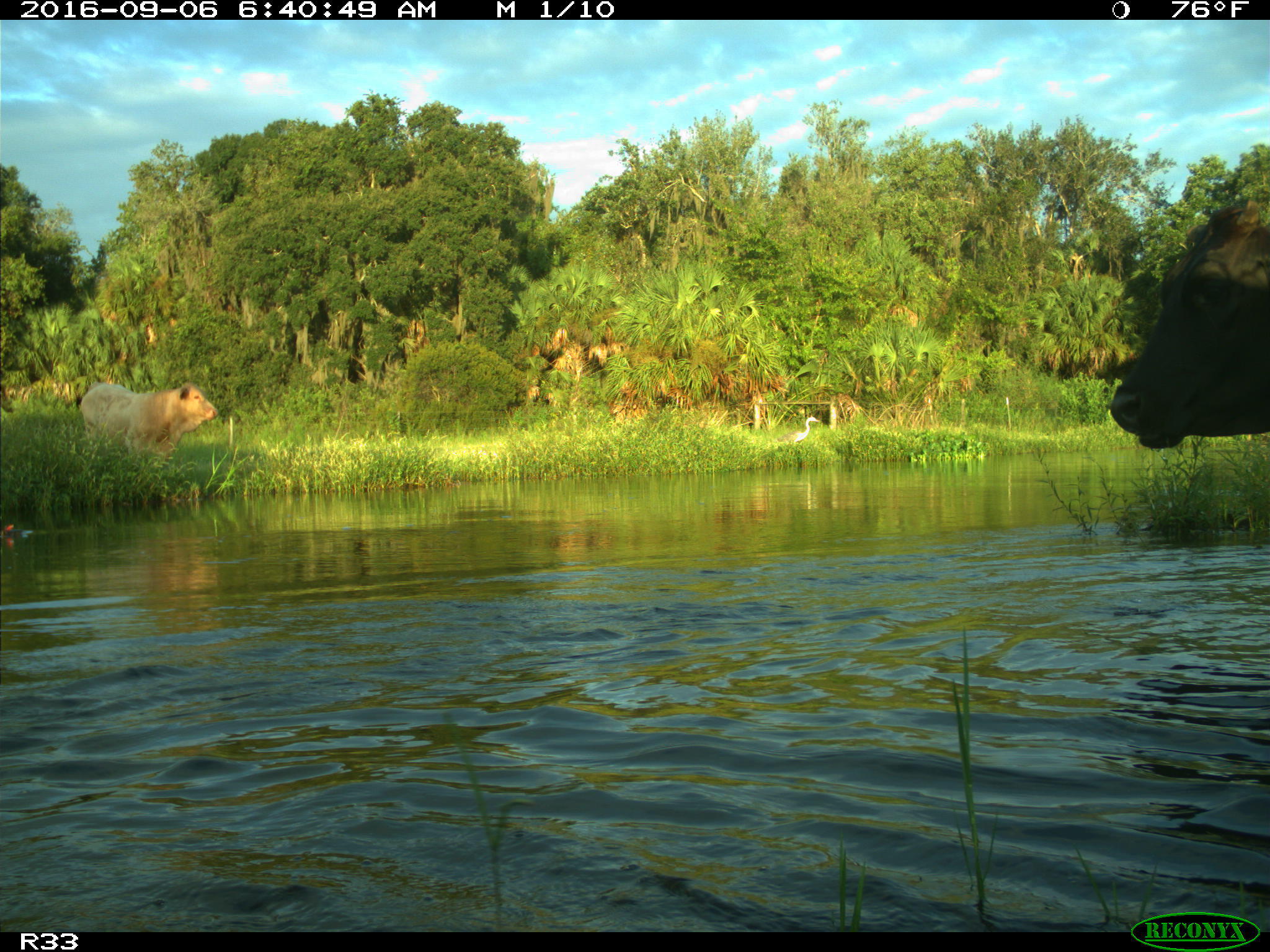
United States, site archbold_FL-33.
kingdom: Animalia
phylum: Chordata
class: Mammalia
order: Artiodactyla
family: Bovidae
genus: Bos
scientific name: Bos taurus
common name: domestic cow